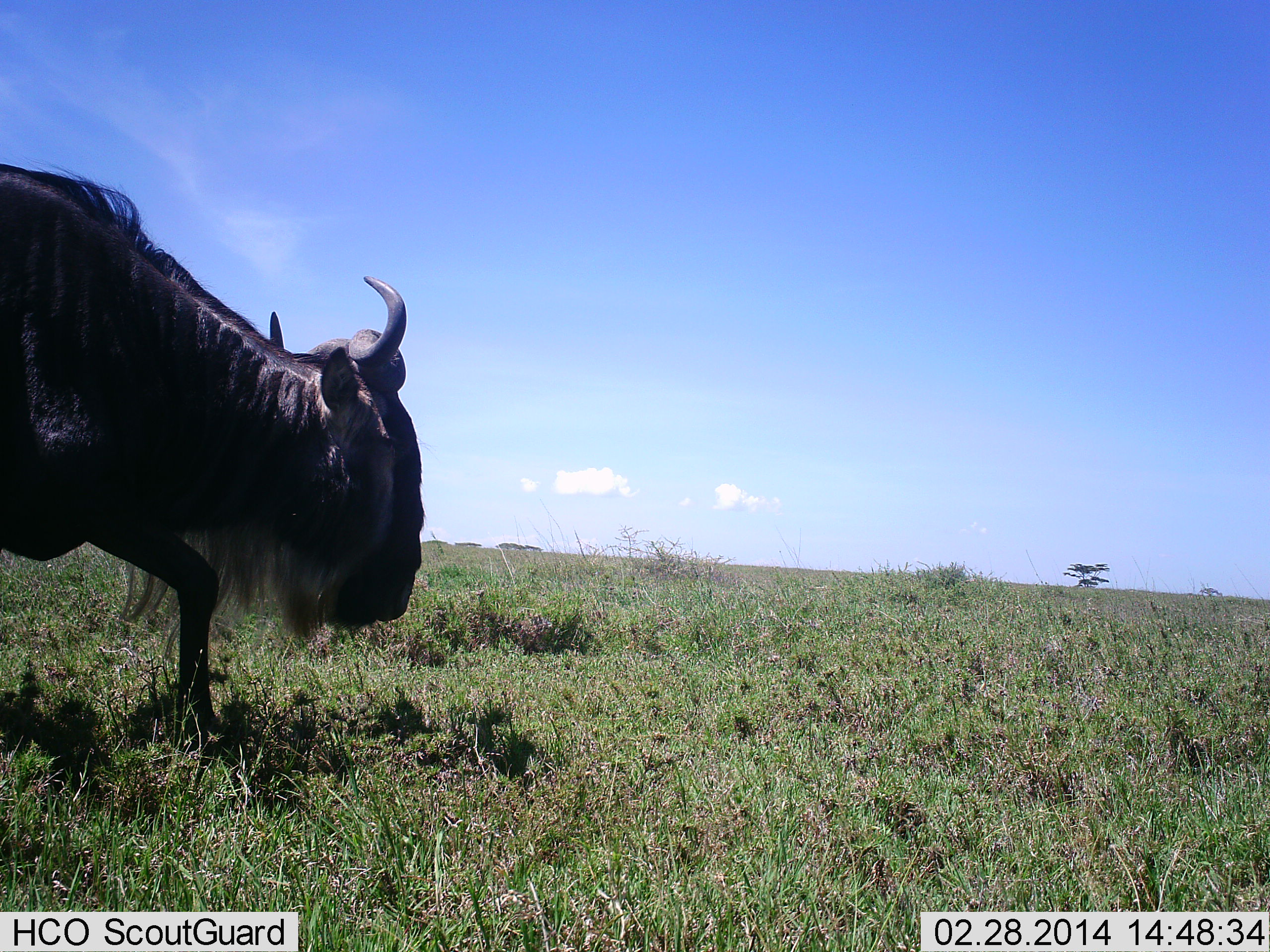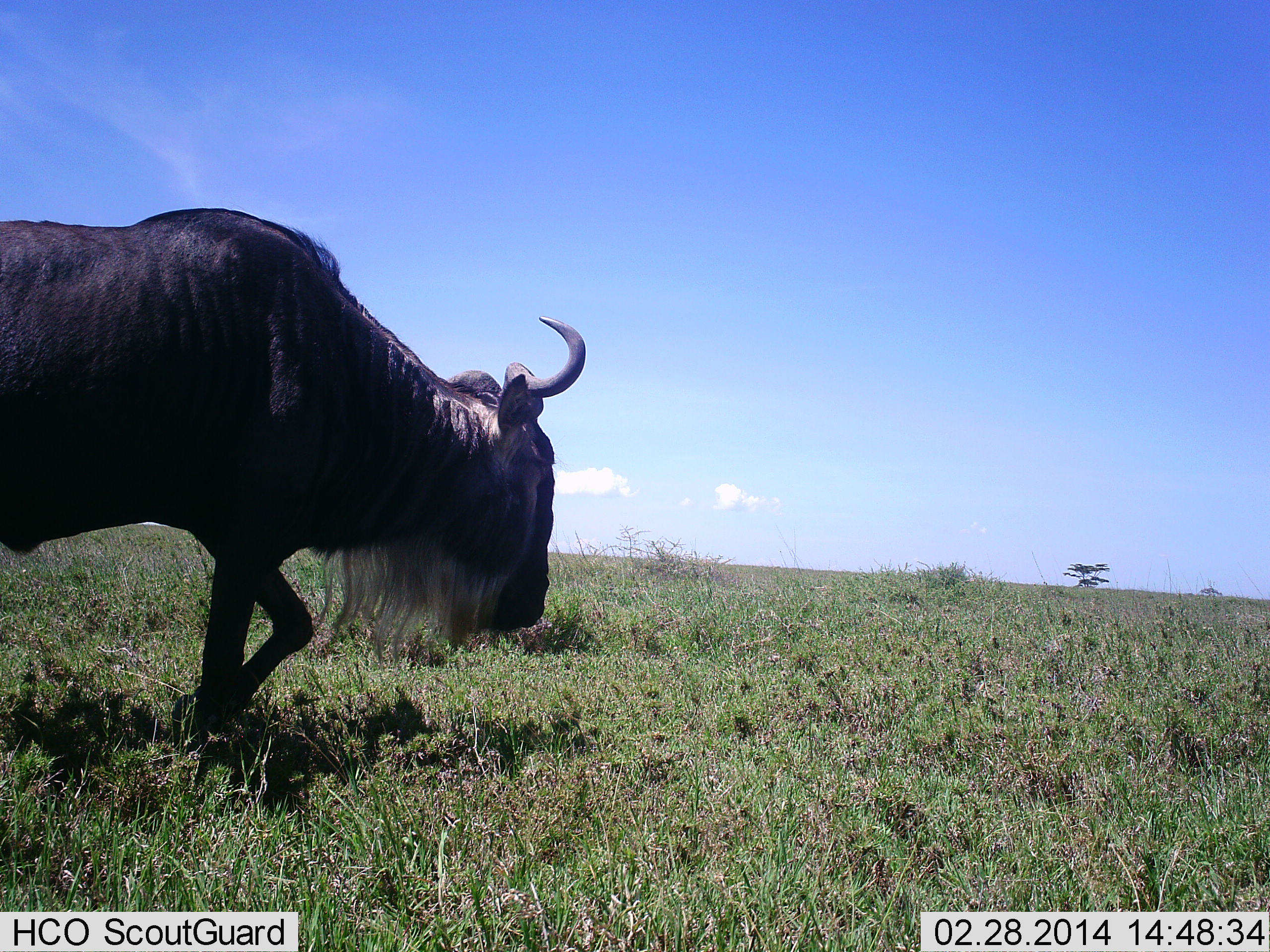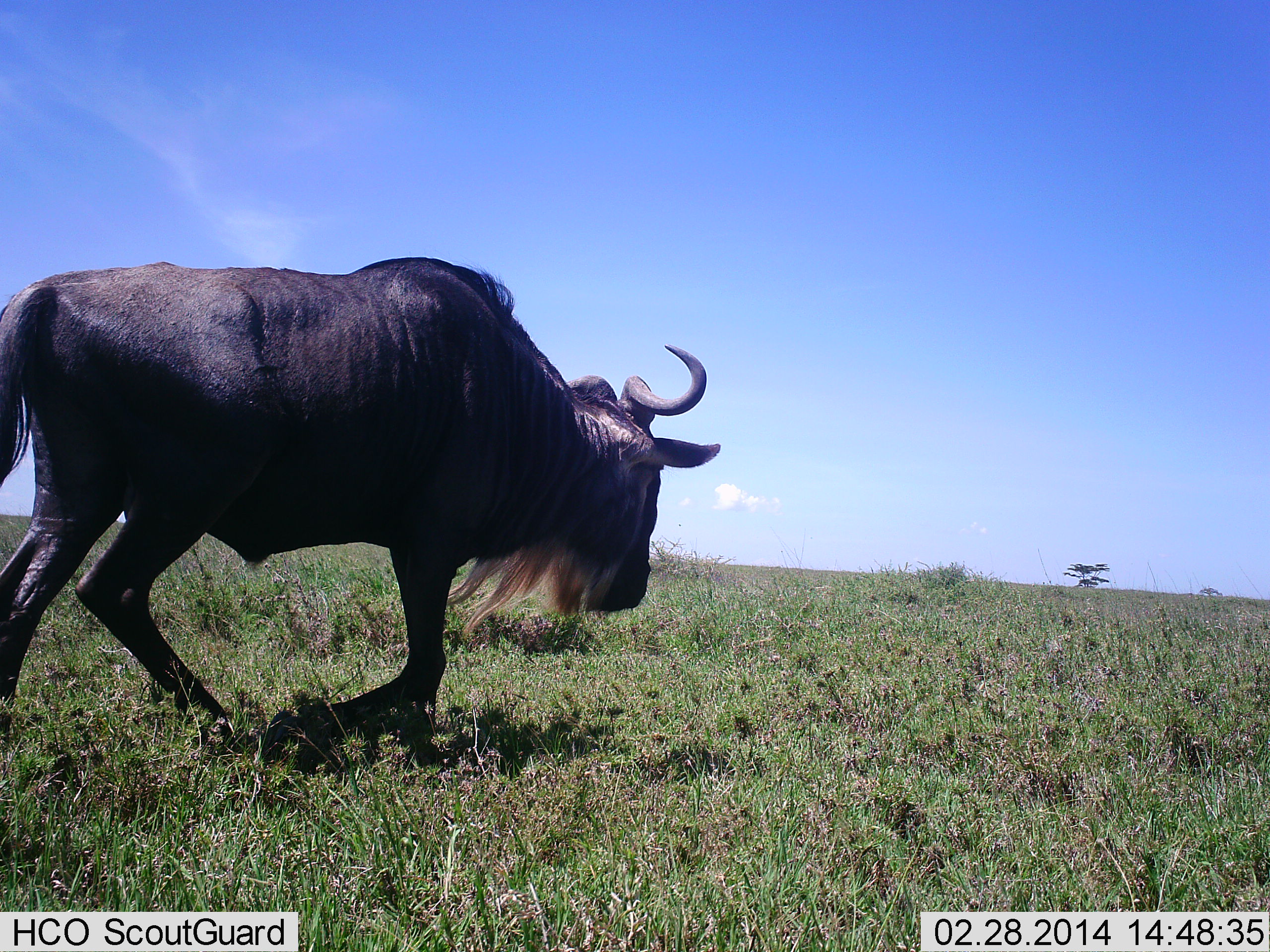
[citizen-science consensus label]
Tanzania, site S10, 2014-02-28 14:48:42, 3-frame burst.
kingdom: Animalia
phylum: Chordata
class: Mammalia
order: Artiodactyla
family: Bovidae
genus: Connochaetes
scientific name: Connochaetes taurinus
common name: blue wildebeest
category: wildebeest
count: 1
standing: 20%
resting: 0%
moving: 100%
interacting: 0%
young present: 0%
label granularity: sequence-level